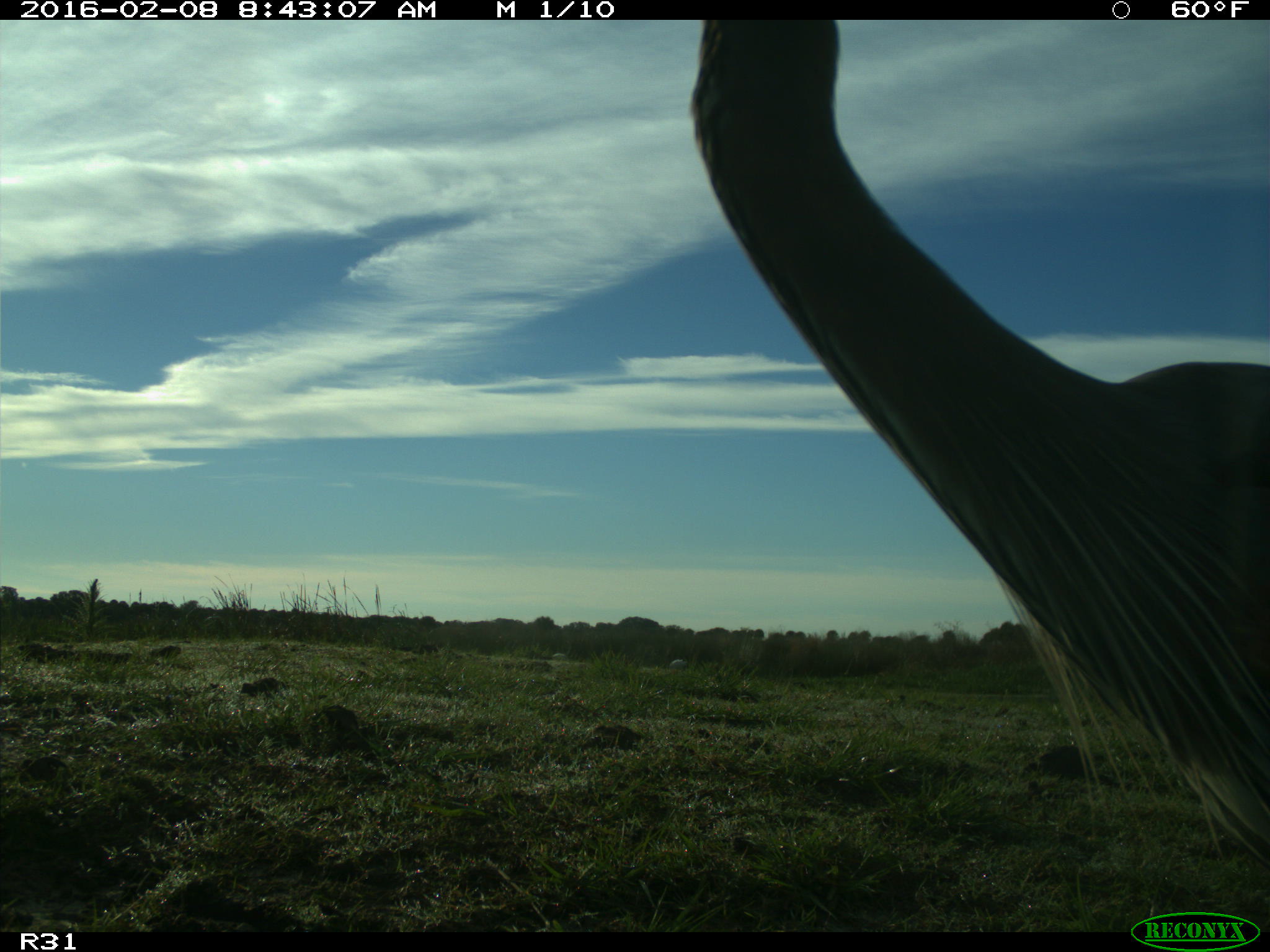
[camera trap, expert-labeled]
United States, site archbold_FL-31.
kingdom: Animalia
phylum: Chordata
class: Aves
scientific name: Aves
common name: birds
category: unidentified bird